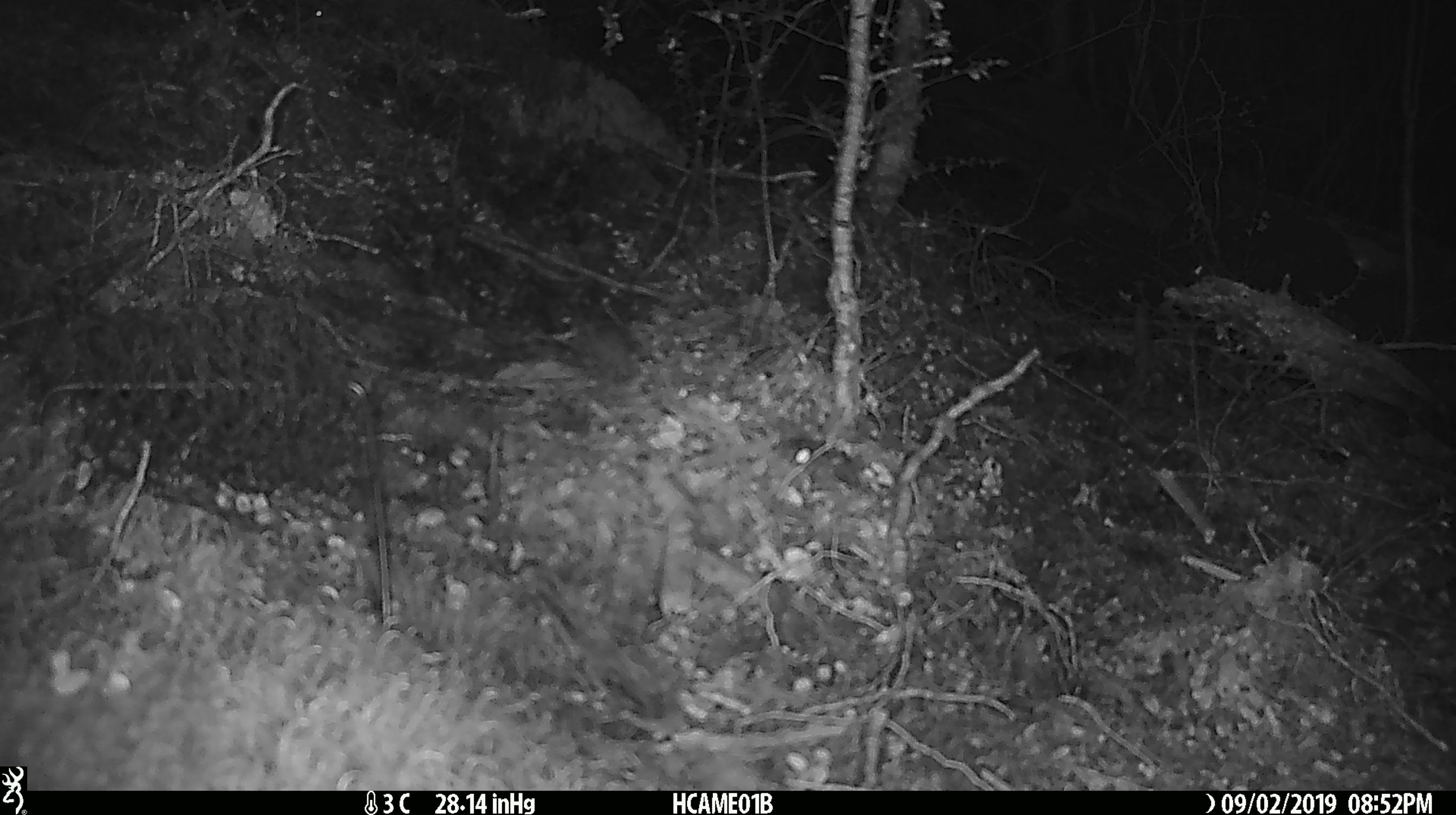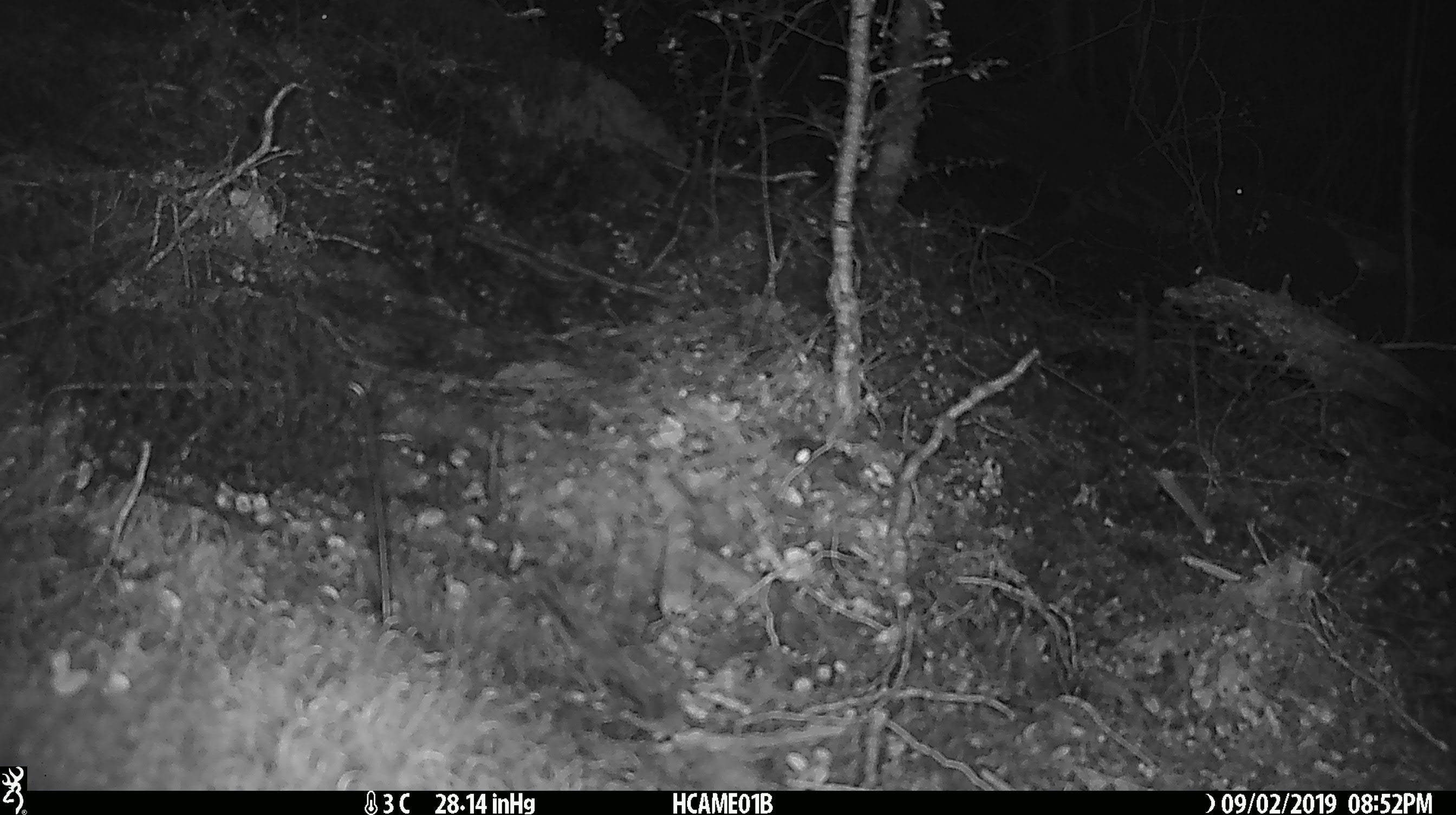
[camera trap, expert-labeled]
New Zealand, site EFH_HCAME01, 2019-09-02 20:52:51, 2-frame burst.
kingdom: Animalia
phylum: Chordata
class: Mammalia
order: Rodentia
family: Muridae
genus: Mus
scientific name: Mus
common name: mouse